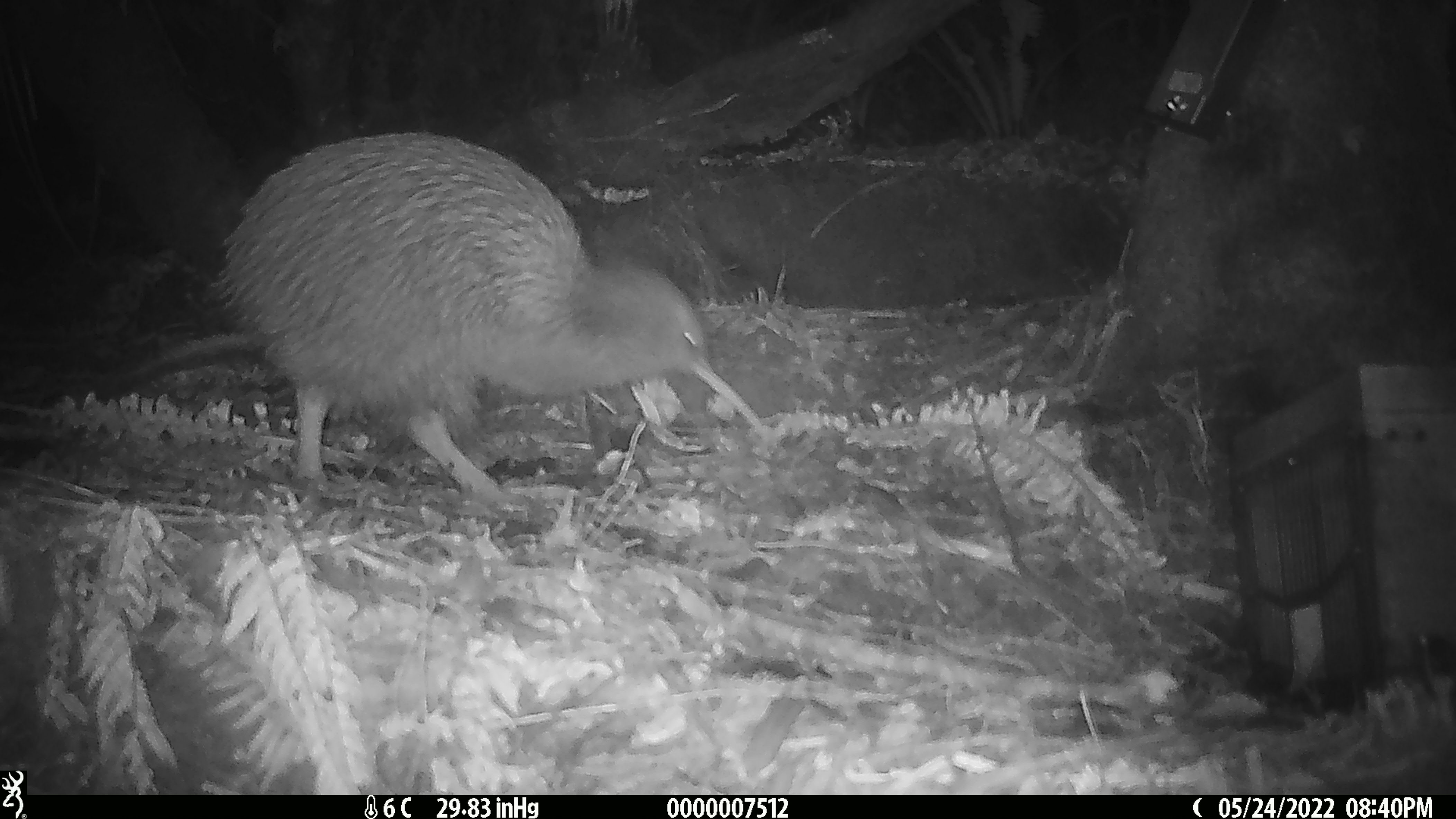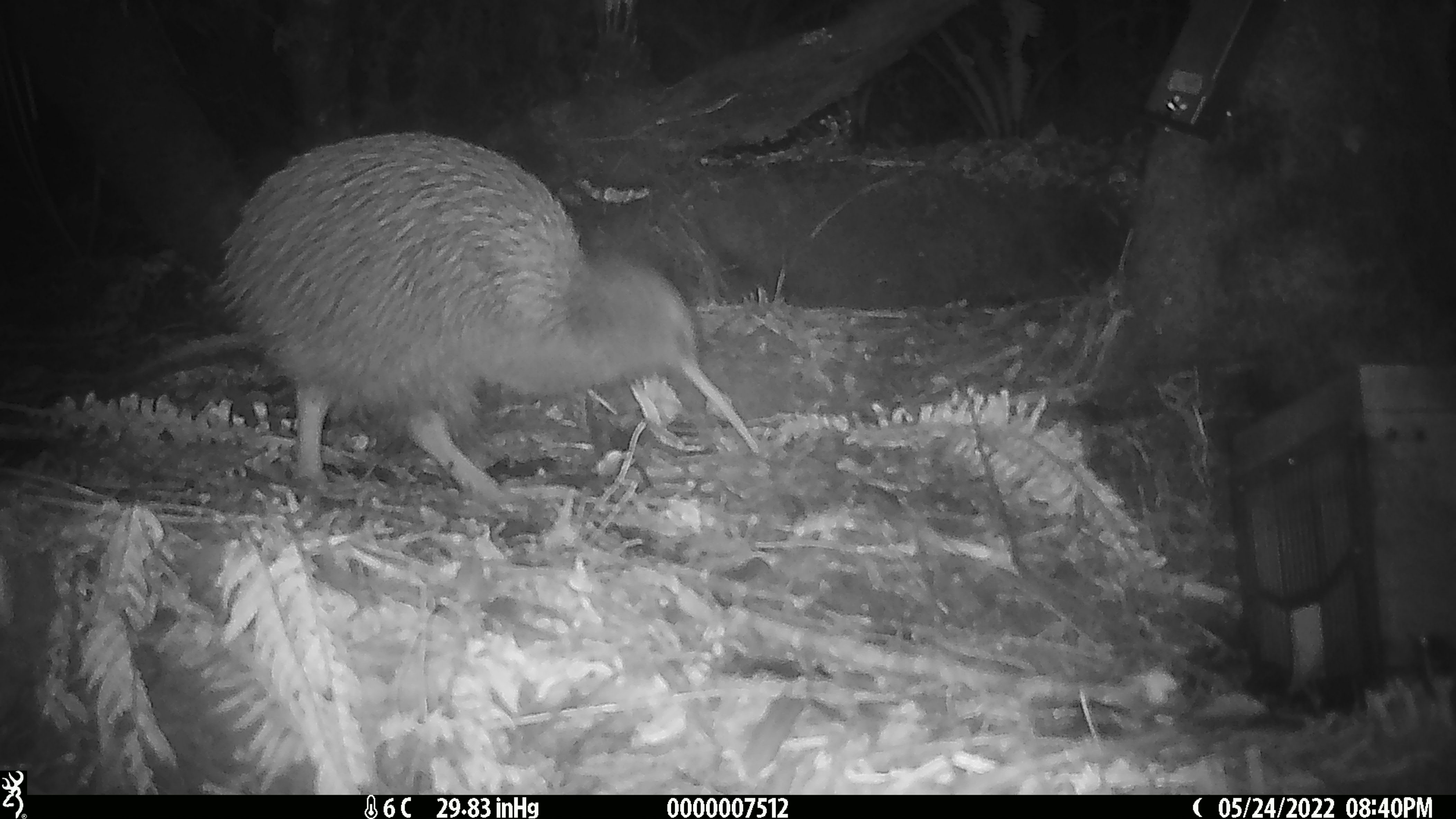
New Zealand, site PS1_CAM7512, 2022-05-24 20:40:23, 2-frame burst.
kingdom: Animalia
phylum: Chordata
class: Aves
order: Apterygiformes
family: Apterygidae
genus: Apteryx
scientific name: Apteryx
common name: kiwi